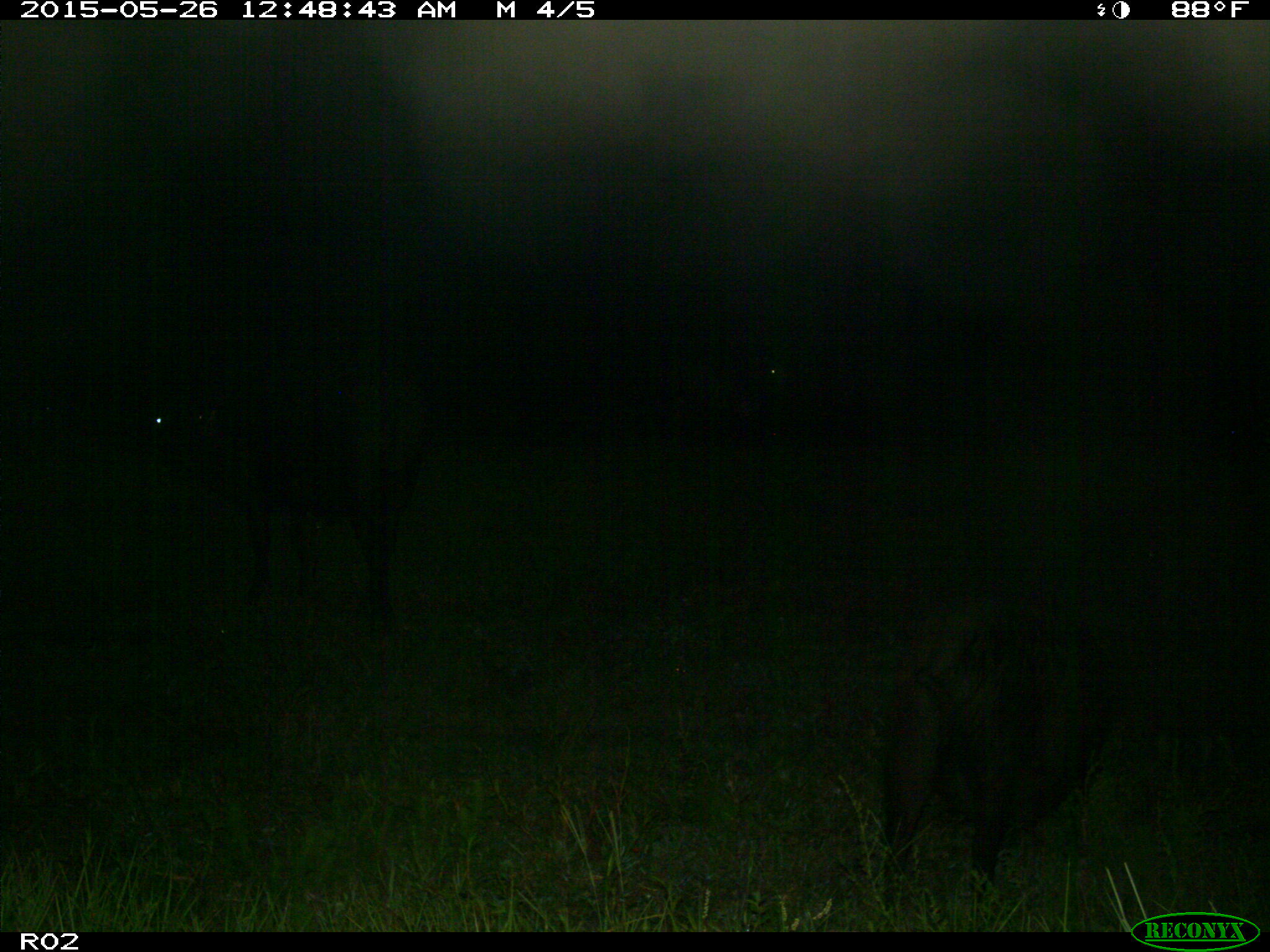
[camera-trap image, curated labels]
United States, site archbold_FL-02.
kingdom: Animalia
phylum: Chordata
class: Mammalia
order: Artiodactyla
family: Suidae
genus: Sus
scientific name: Sus scrofa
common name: wild boar